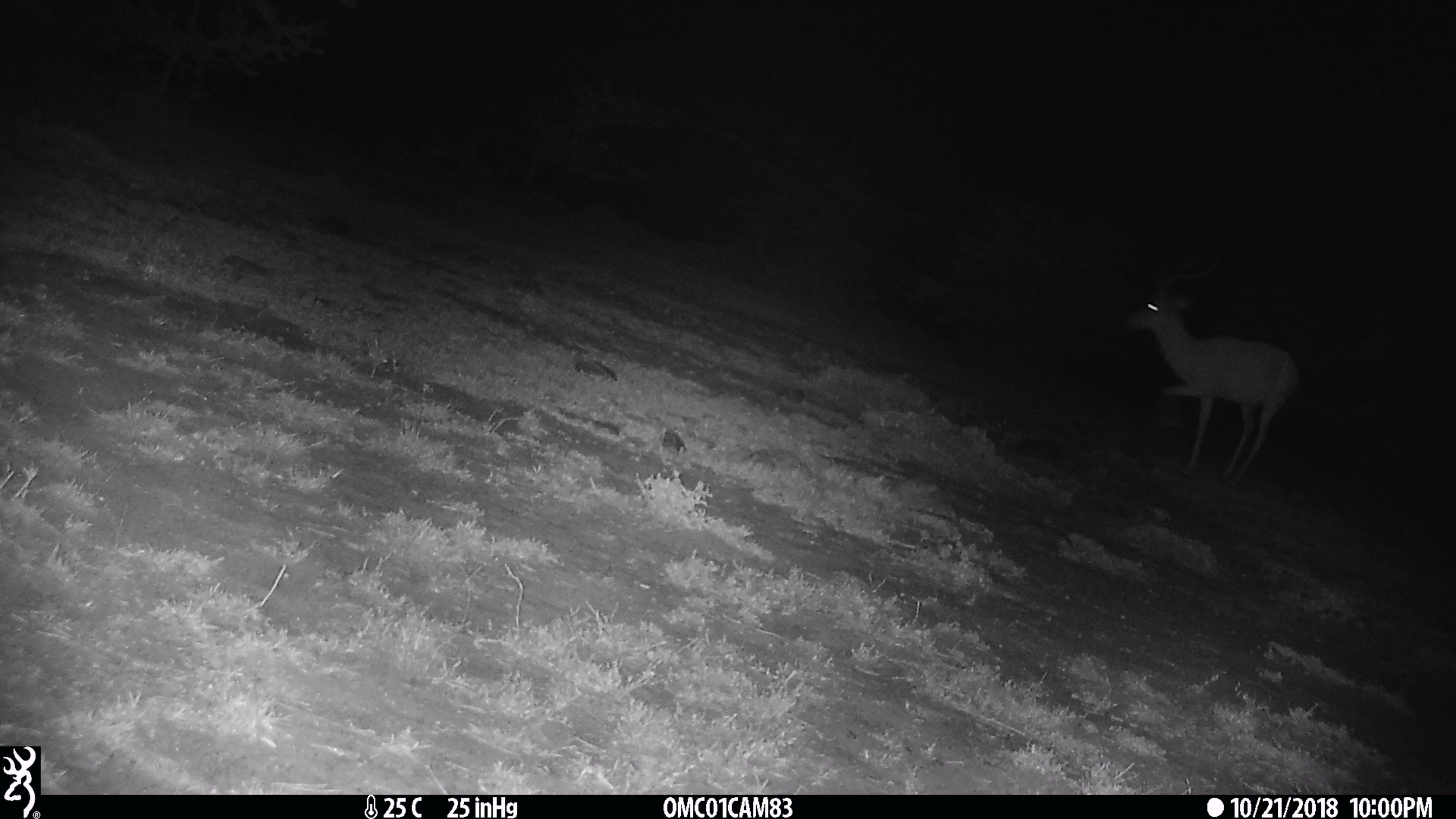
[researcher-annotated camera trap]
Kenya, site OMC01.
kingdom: Animalia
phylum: Chordata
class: Mammalia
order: Artiodactyla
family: Bovidae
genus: Aepyceros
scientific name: Aepyceros melampus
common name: impala